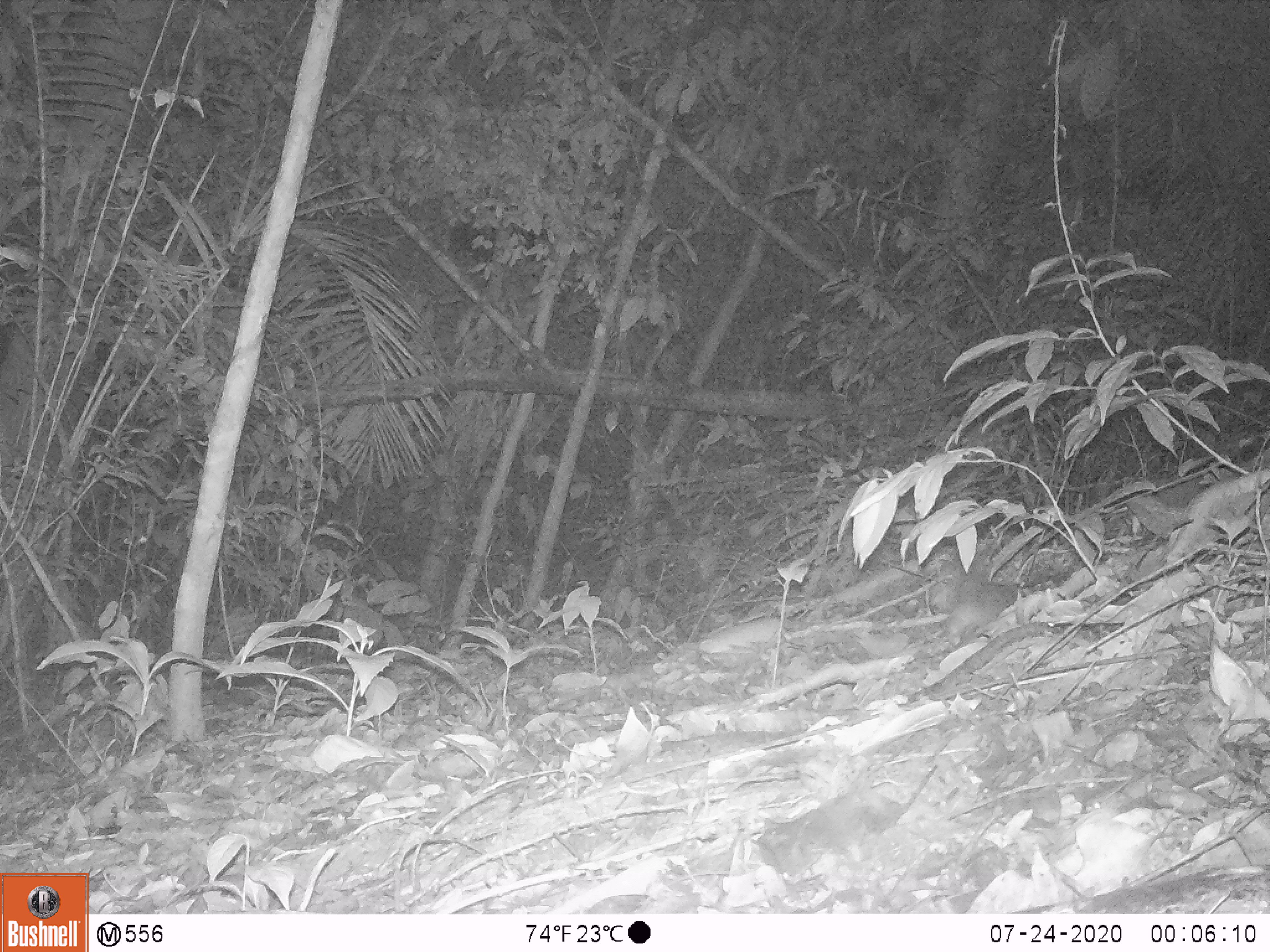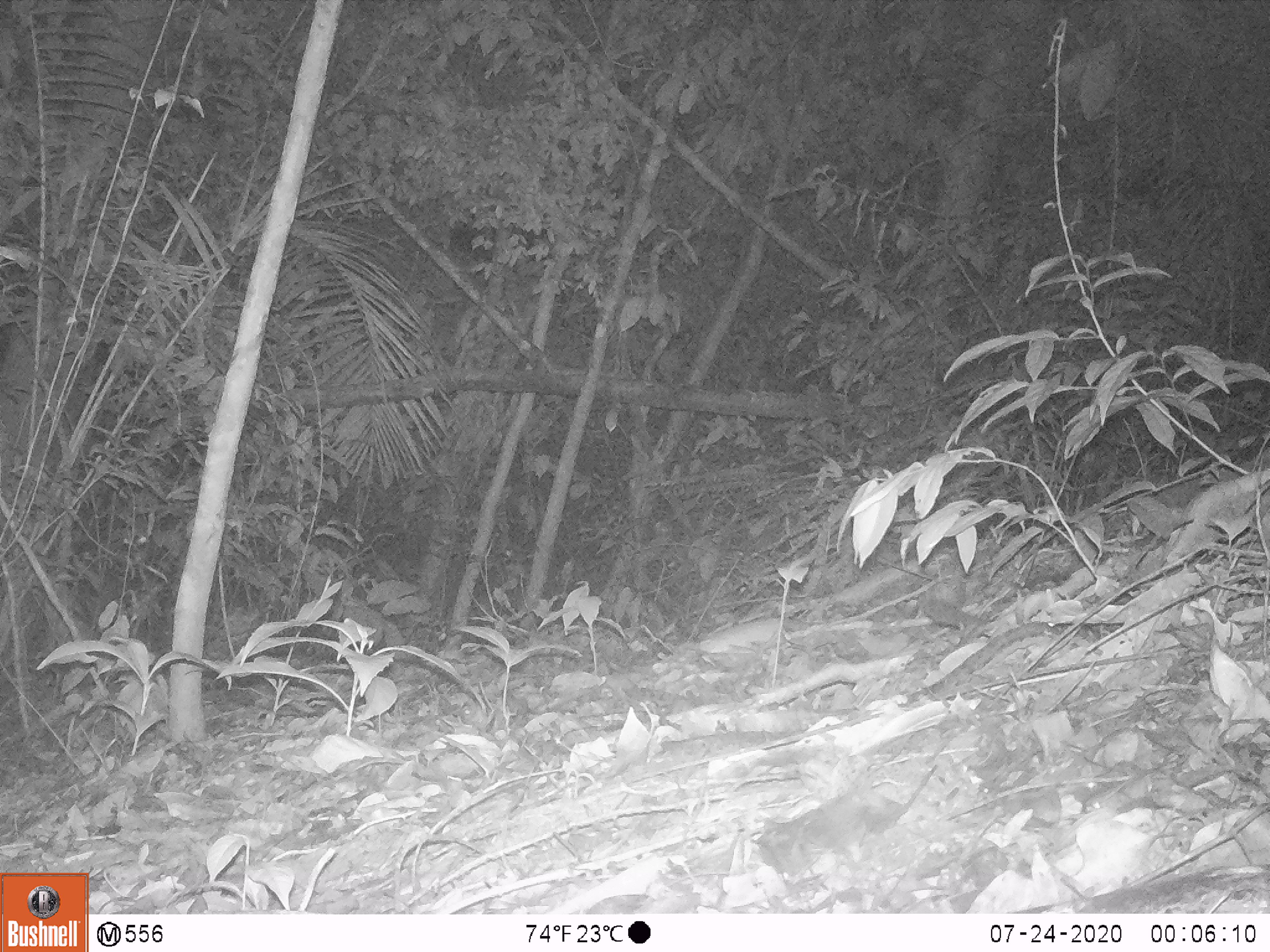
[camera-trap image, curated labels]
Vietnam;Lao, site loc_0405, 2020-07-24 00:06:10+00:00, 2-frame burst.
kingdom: Animalia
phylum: Chordata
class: Mammalia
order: Carnivora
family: Mustelidae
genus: Melogale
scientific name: Melogale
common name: ferret badger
Ferret badger (Melogale). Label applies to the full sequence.